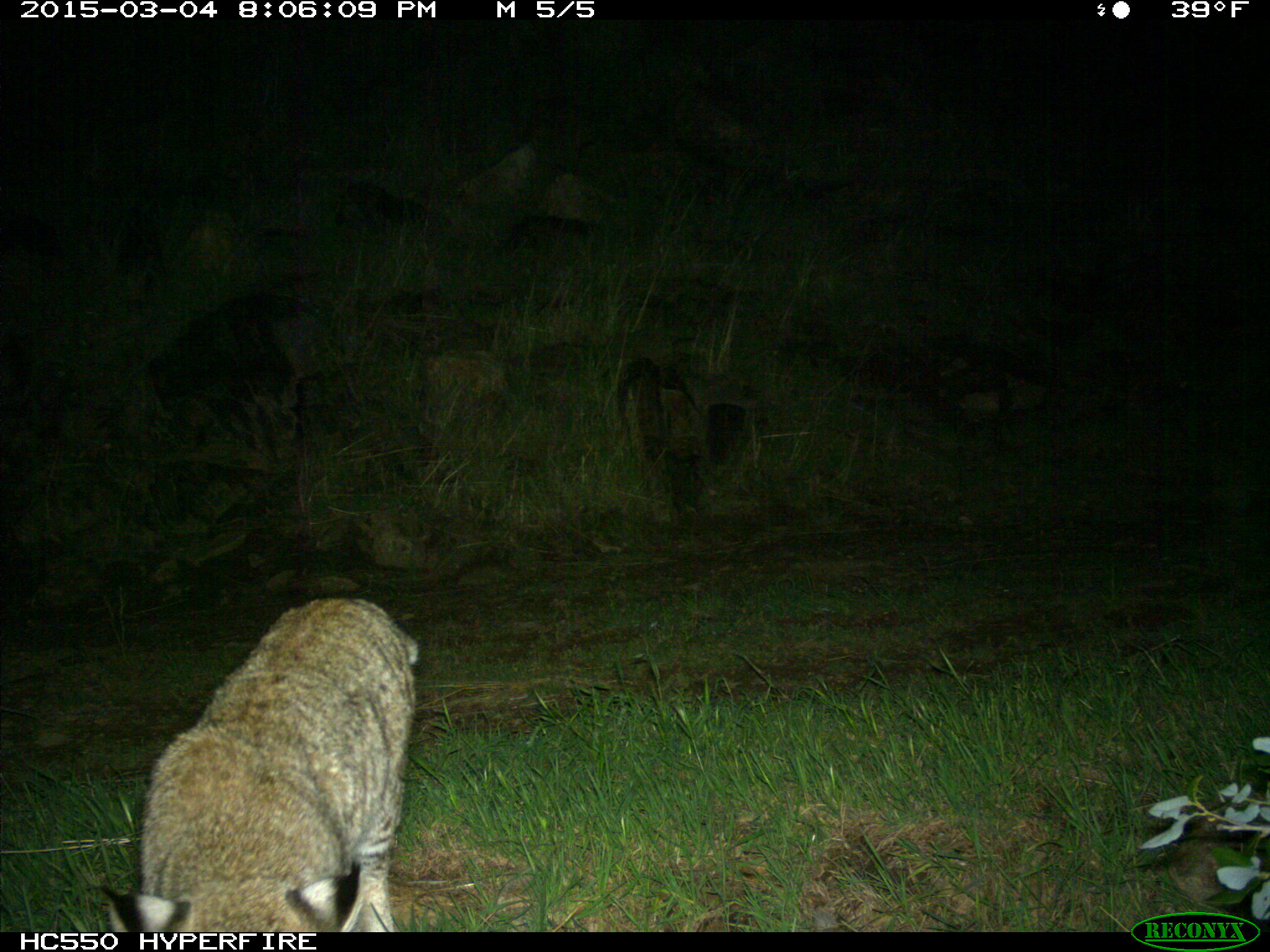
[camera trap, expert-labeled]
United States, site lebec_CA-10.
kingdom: Animalia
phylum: Chordata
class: Mammalia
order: Carnivora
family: Felidae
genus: Lynx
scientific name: Lynx rufus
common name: bobcat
Lynx rufus (bobcat).